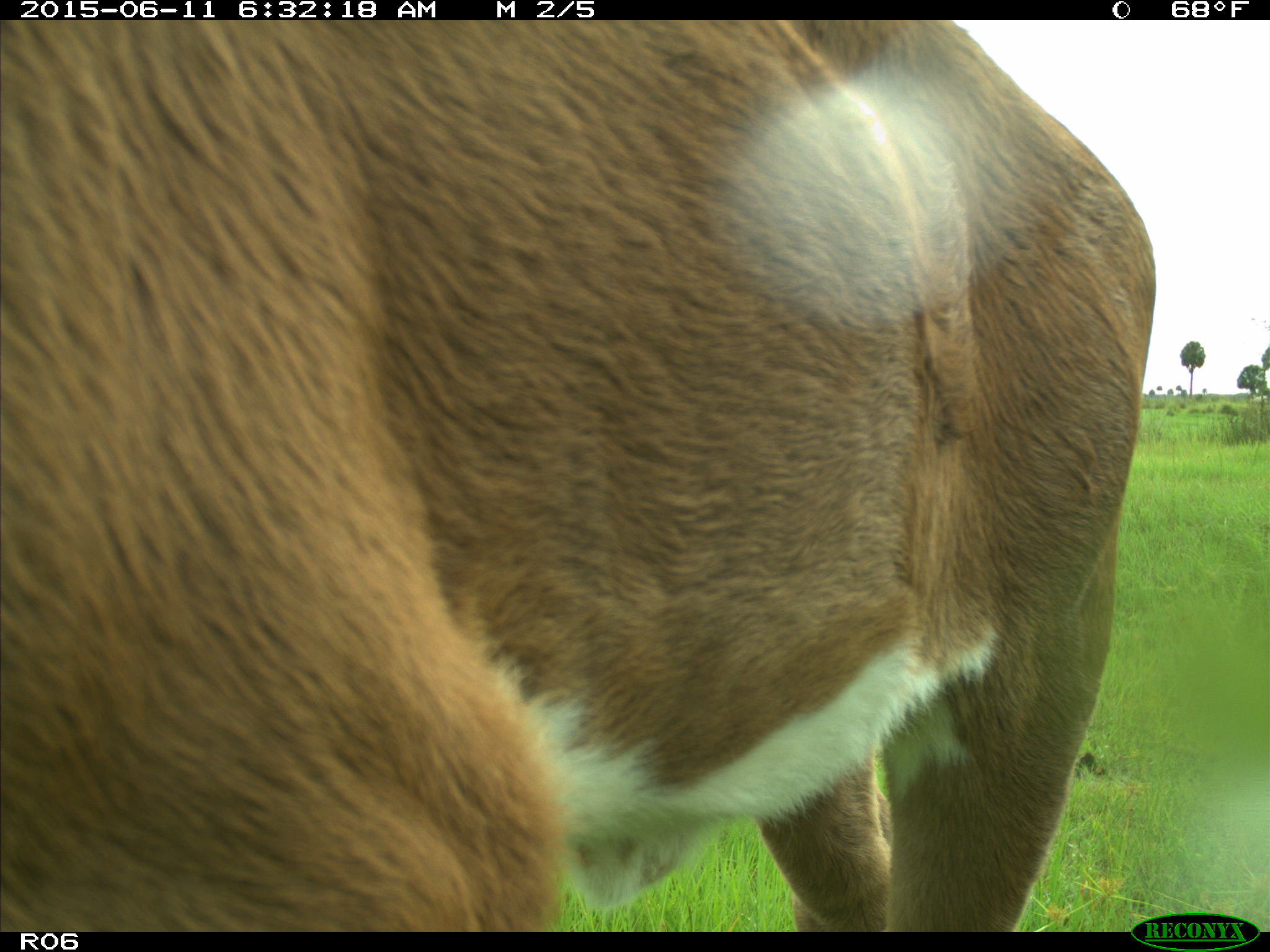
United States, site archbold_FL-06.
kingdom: Animalia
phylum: Chordata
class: Mammalia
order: Artiodactyla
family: Bovidae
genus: Bos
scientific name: Bos taurus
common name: domestic cow